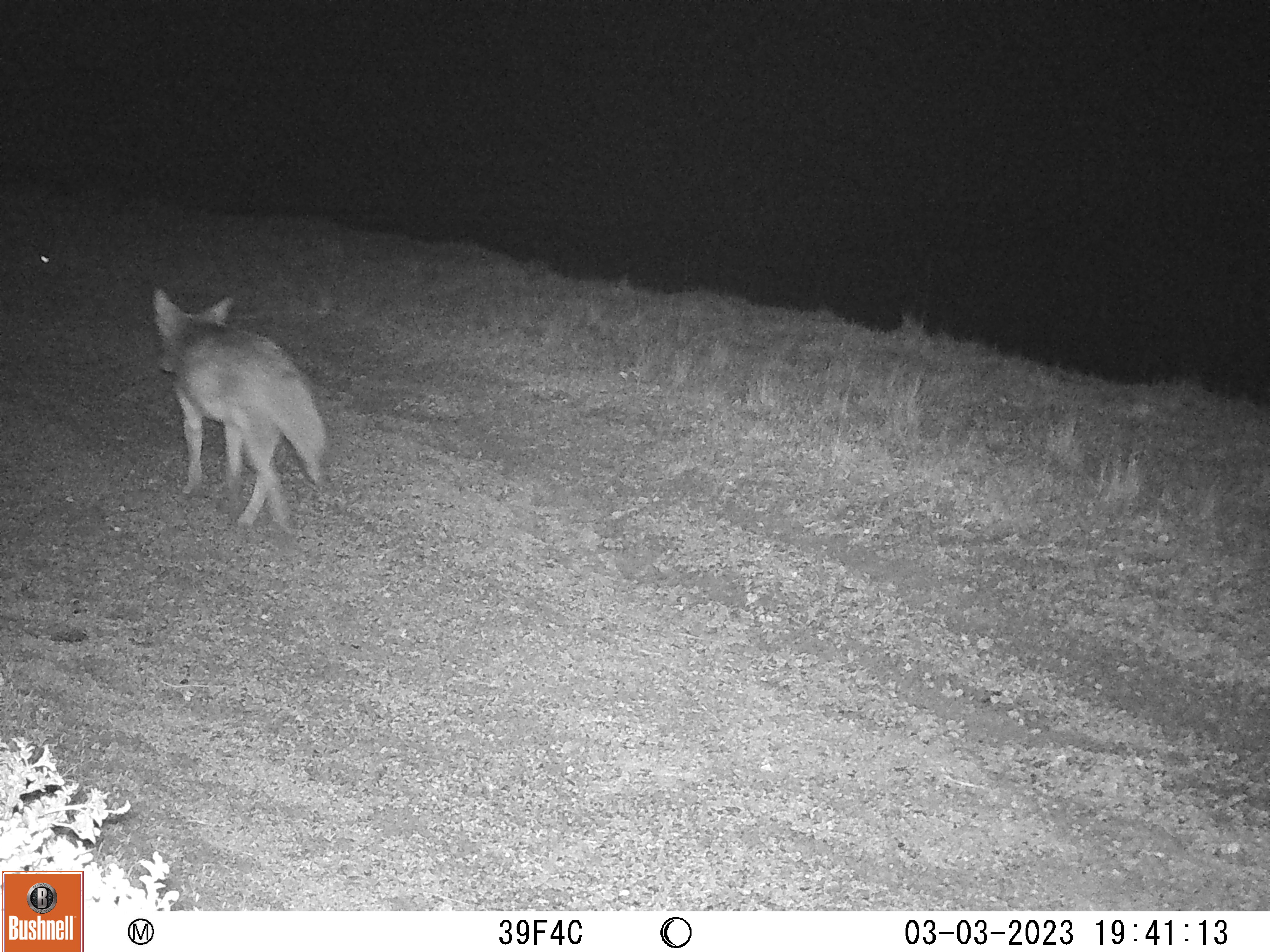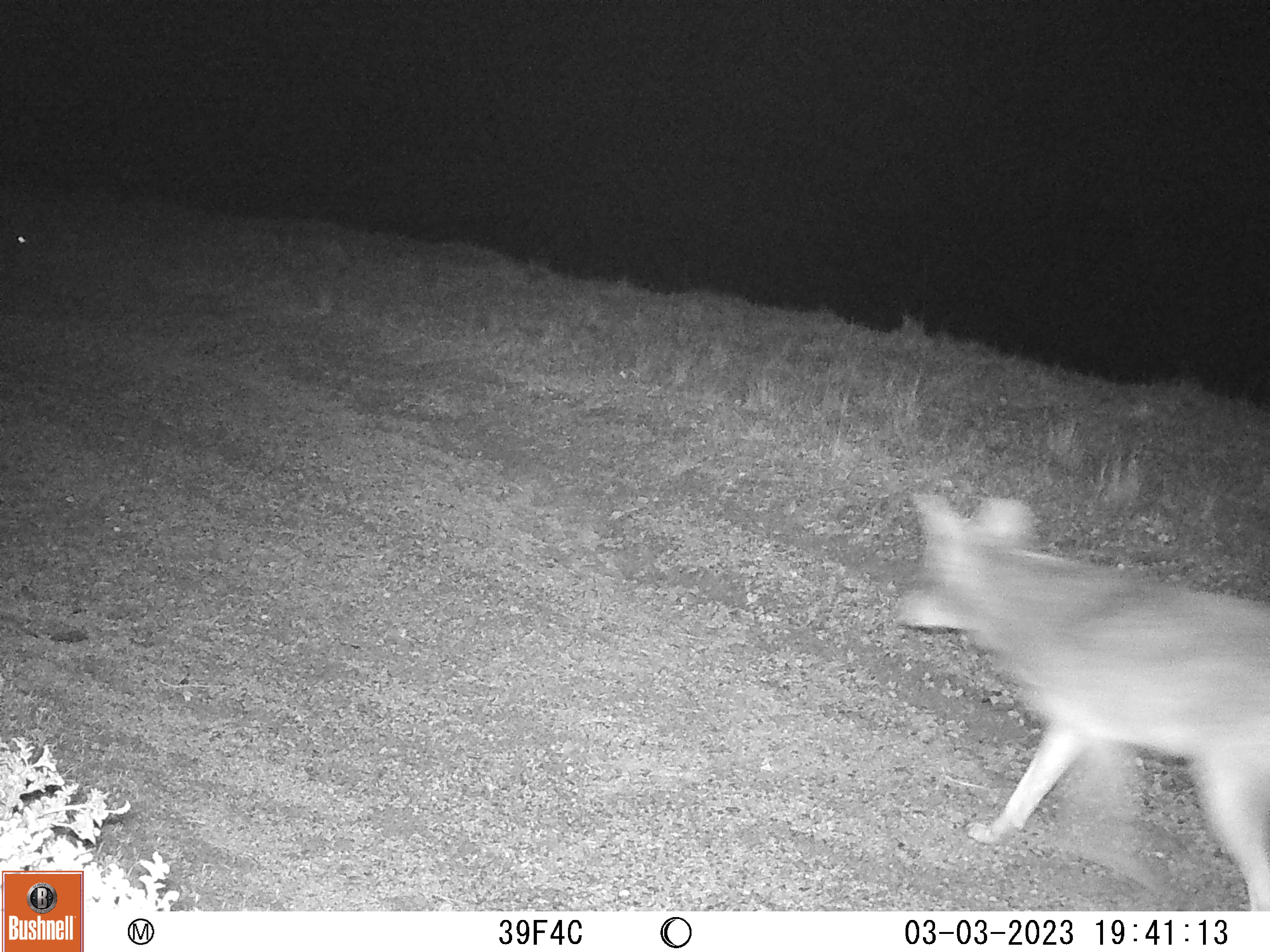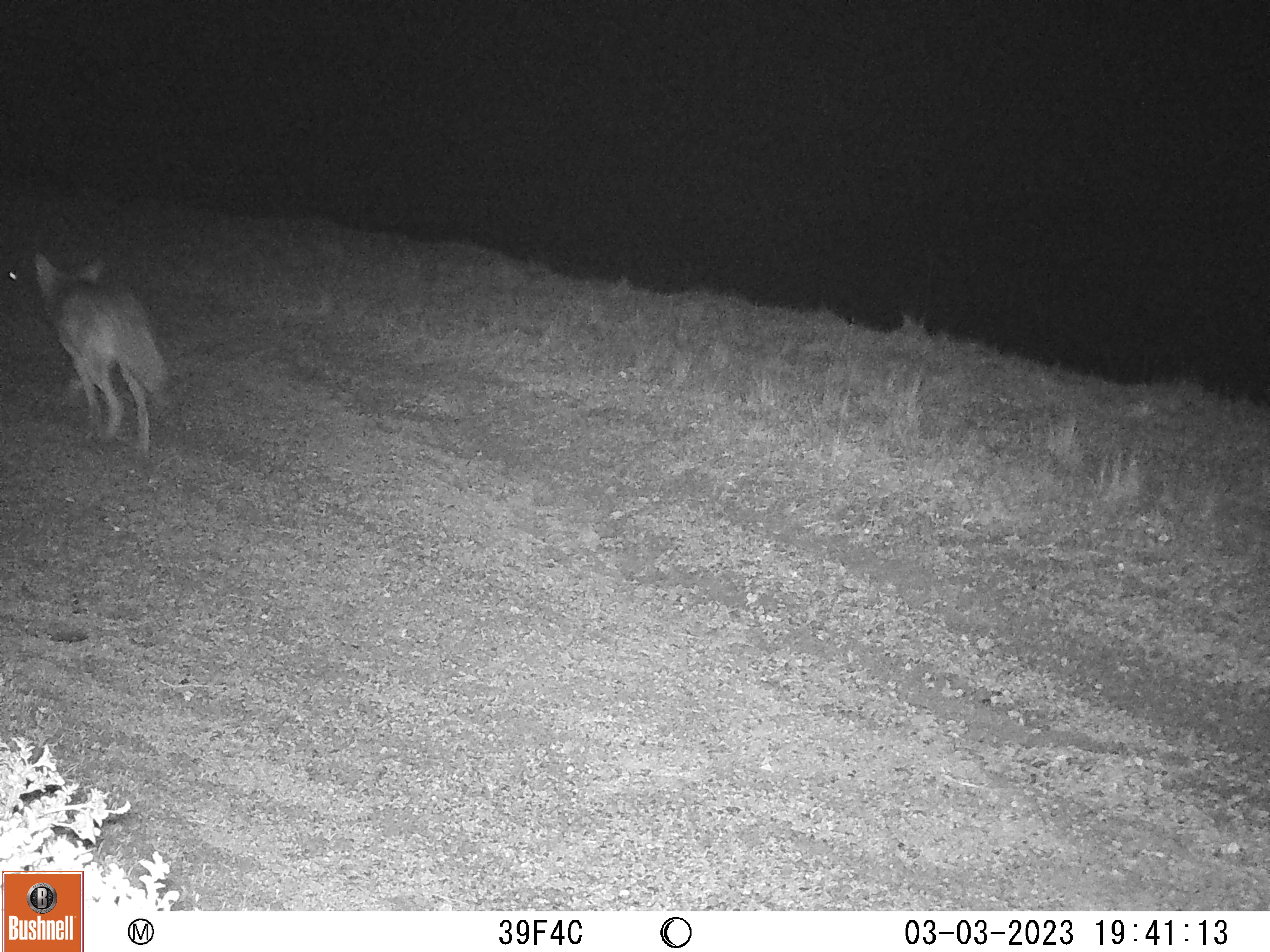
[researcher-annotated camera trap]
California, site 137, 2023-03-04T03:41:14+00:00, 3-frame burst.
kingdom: Animalia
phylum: Chordata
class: Mammalia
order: Carnivora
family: Canidae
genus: Canis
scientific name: Canis latrans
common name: coyote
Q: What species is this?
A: Coyote (Canis latrans).